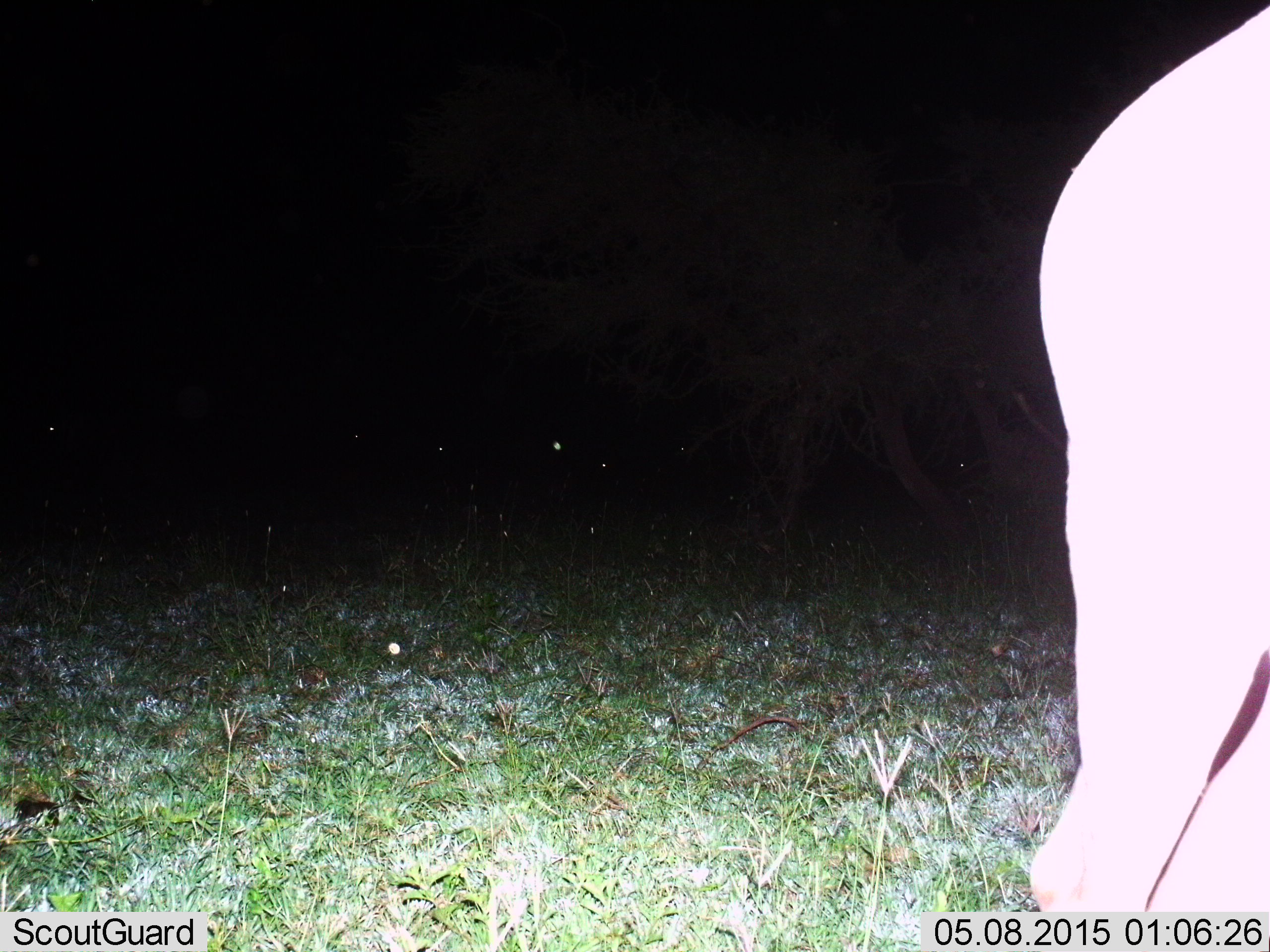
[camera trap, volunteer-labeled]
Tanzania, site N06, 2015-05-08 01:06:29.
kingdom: Animalia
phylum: Chordata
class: Mammalia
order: Proboscidea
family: Elephantidae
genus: Loxodonta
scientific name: Loxodonta africana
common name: african bush elephant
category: elephant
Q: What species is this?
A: Elephant (african bush elephant) (Loxodonta africana).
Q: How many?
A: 1.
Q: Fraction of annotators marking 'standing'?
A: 62%.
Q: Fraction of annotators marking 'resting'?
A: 0%.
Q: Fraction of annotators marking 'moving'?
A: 38%.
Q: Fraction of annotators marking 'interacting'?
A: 0%.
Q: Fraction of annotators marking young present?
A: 0%.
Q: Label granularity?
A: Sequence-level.